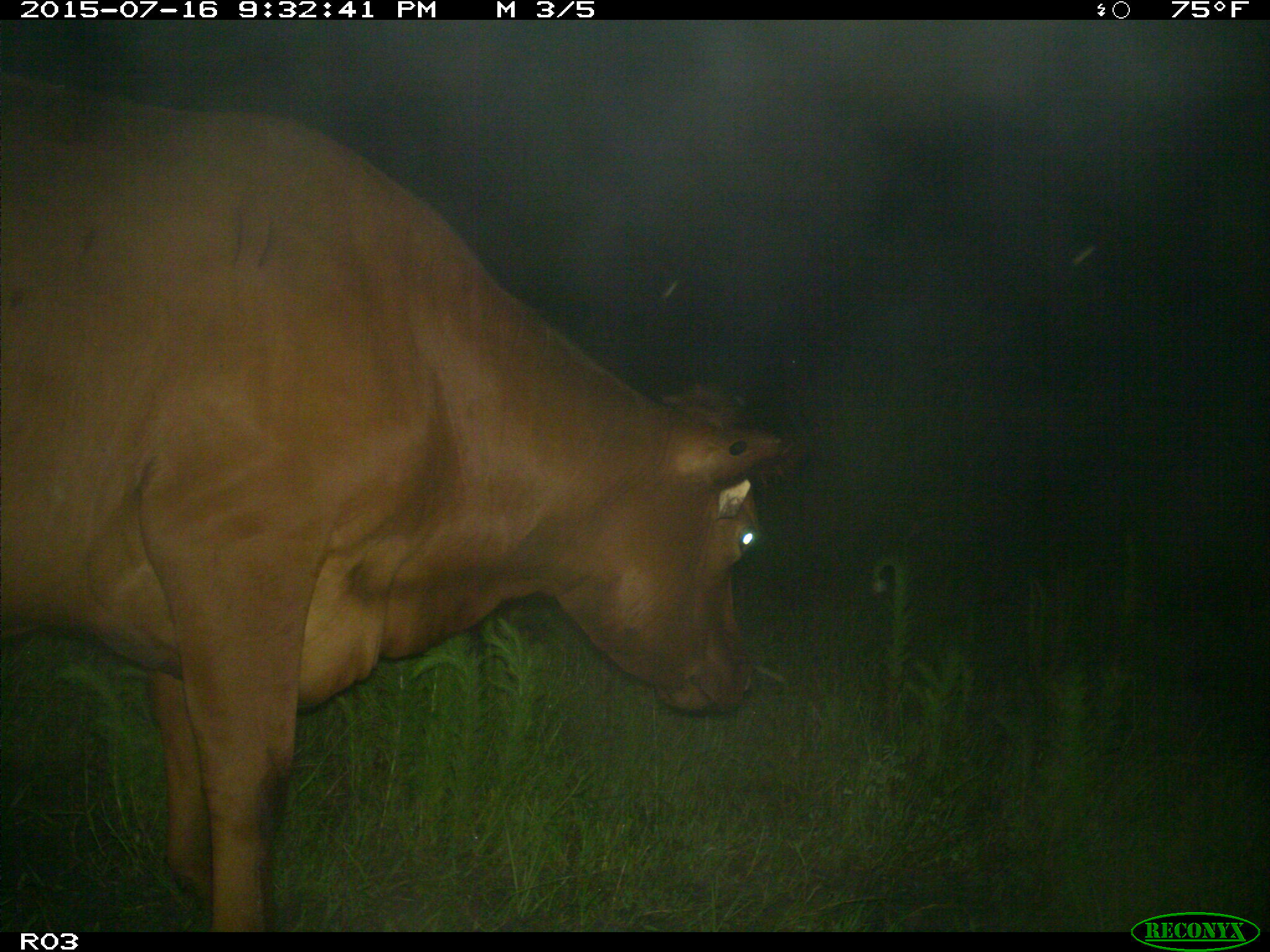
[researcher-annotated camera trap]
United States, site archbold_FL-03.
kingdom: Animalia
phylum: Chordata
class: Mammalia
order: Artiodactyla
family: Bovidae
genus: Bos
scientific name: Bos taurus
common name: domestic cow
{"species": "Bos taurus (domestic cow)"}